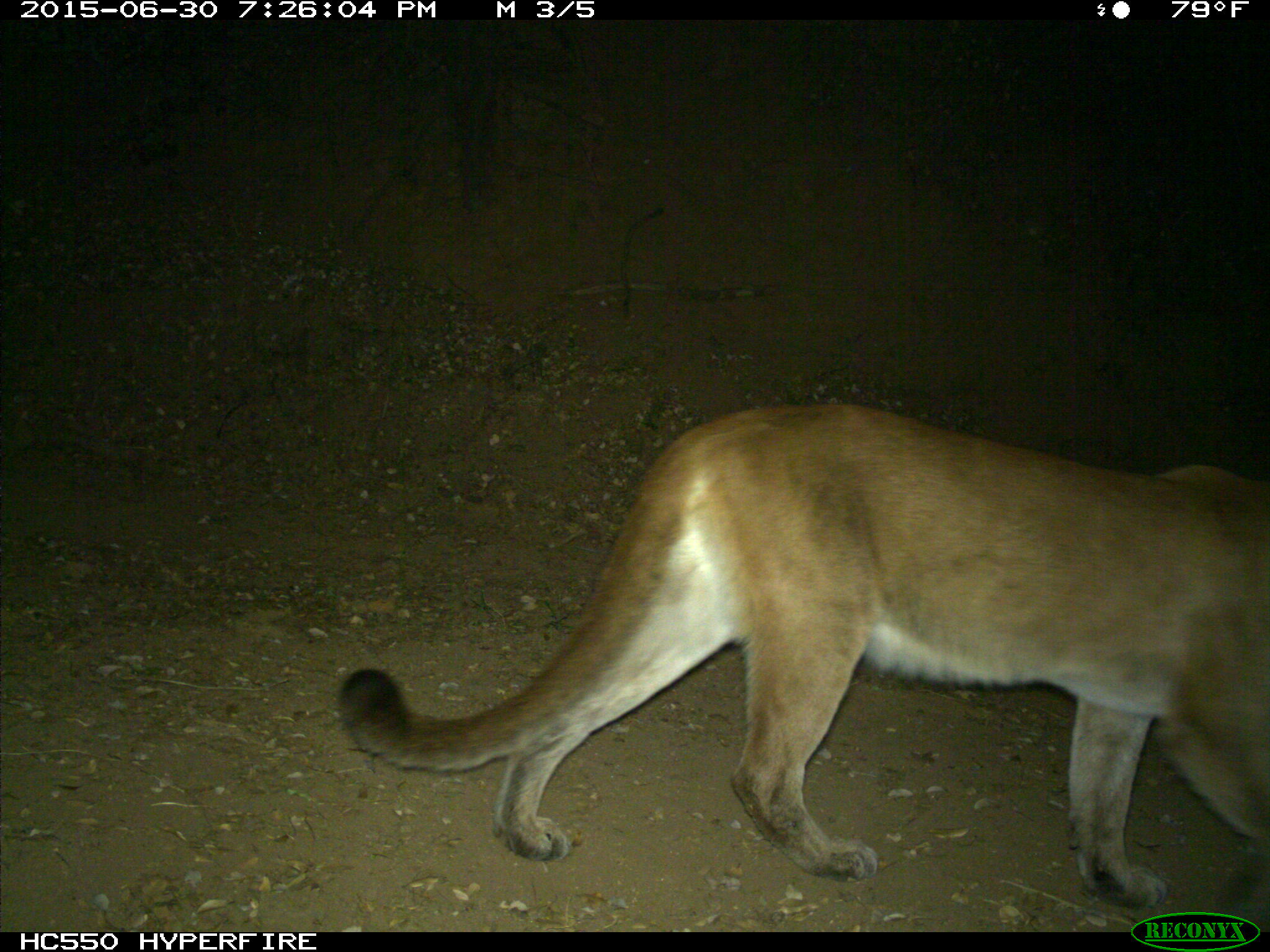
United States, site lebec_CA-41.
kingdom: Animalia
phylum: Chordata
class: Mammalia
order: Carnivora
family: Felidae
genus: Puma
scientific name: Puma concolor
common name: mountain lion